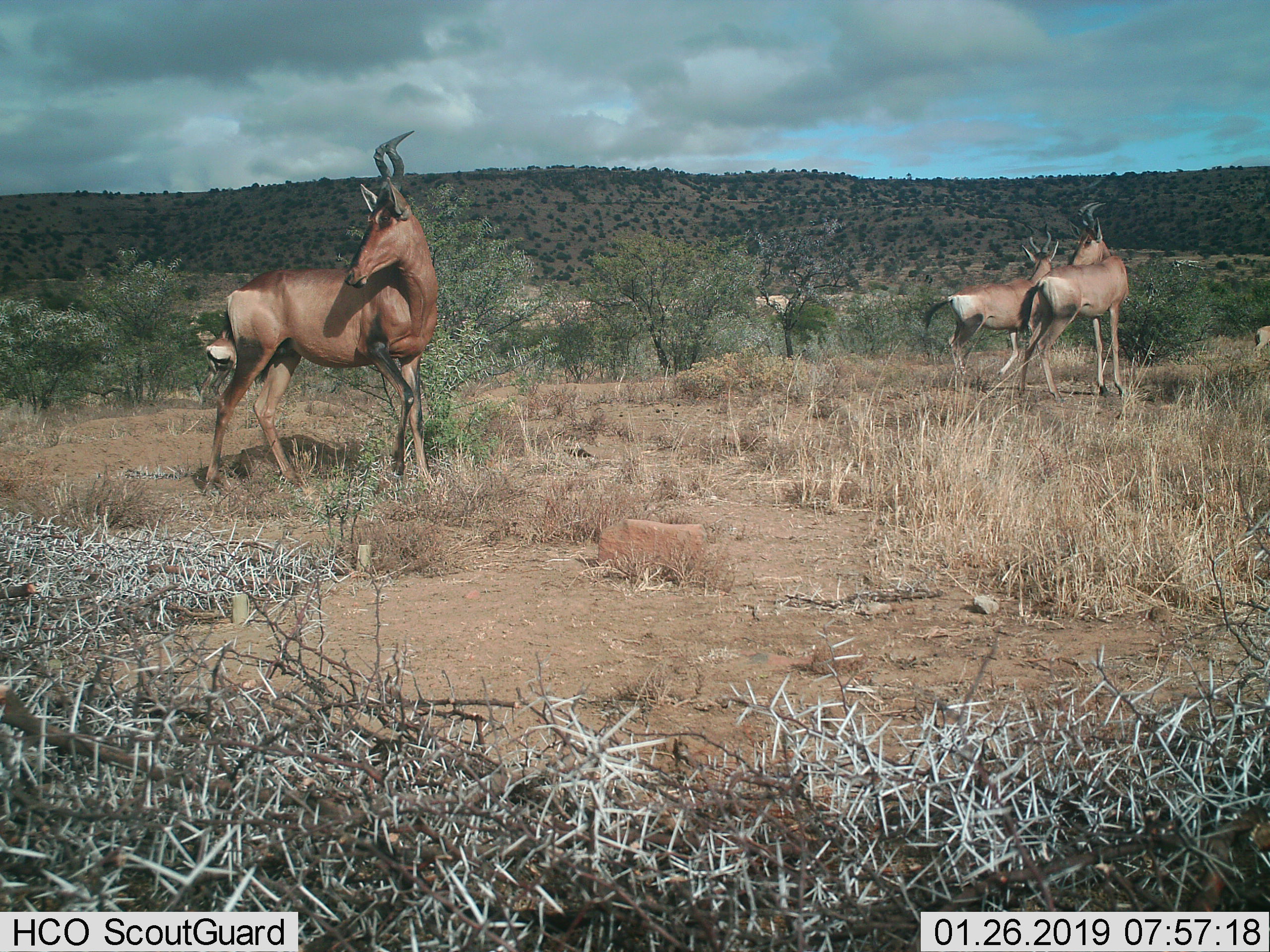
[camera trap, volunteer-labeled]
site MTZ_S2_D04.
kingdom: Animalia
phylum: Chordata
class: Mammalia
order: Artiodactyla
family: Bovidae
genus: Alcelaphus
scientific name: Alcelaphus buselaphus caama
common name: red hartebeest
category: hartebeestred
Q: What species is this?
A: Hartebeestred (red hartebeest) (Alcelaphus buselaphus caama).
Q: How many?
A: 5.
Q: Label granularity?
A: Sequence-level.